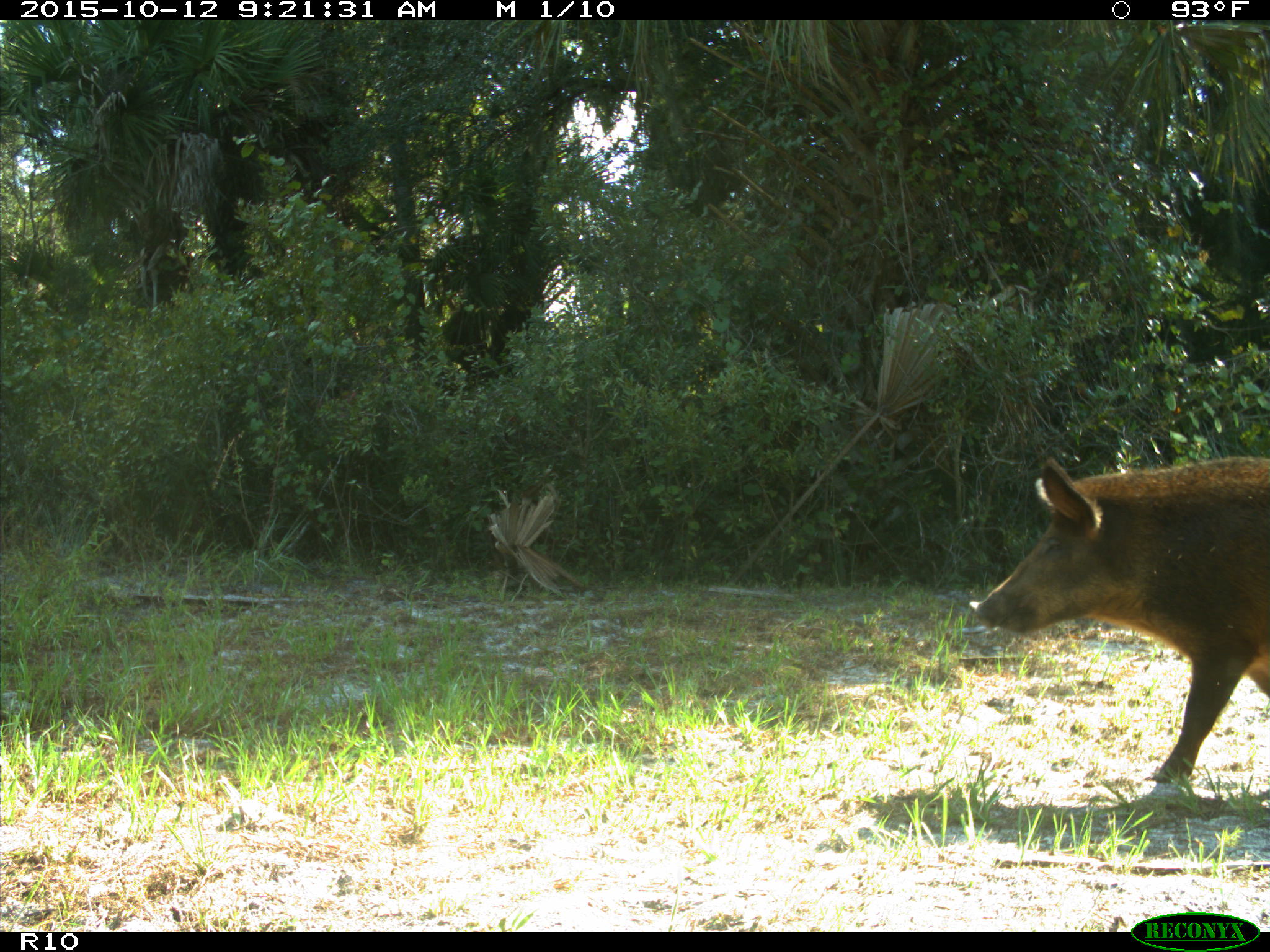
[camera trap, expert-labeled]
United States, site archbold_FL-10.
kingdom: Animalia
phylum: Chordata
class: Mammalia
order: Artiodactyla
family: Suidae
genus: Sus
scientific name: Sus scrofa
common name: wild boar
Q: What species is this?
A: Sus scrofa (wild boar).